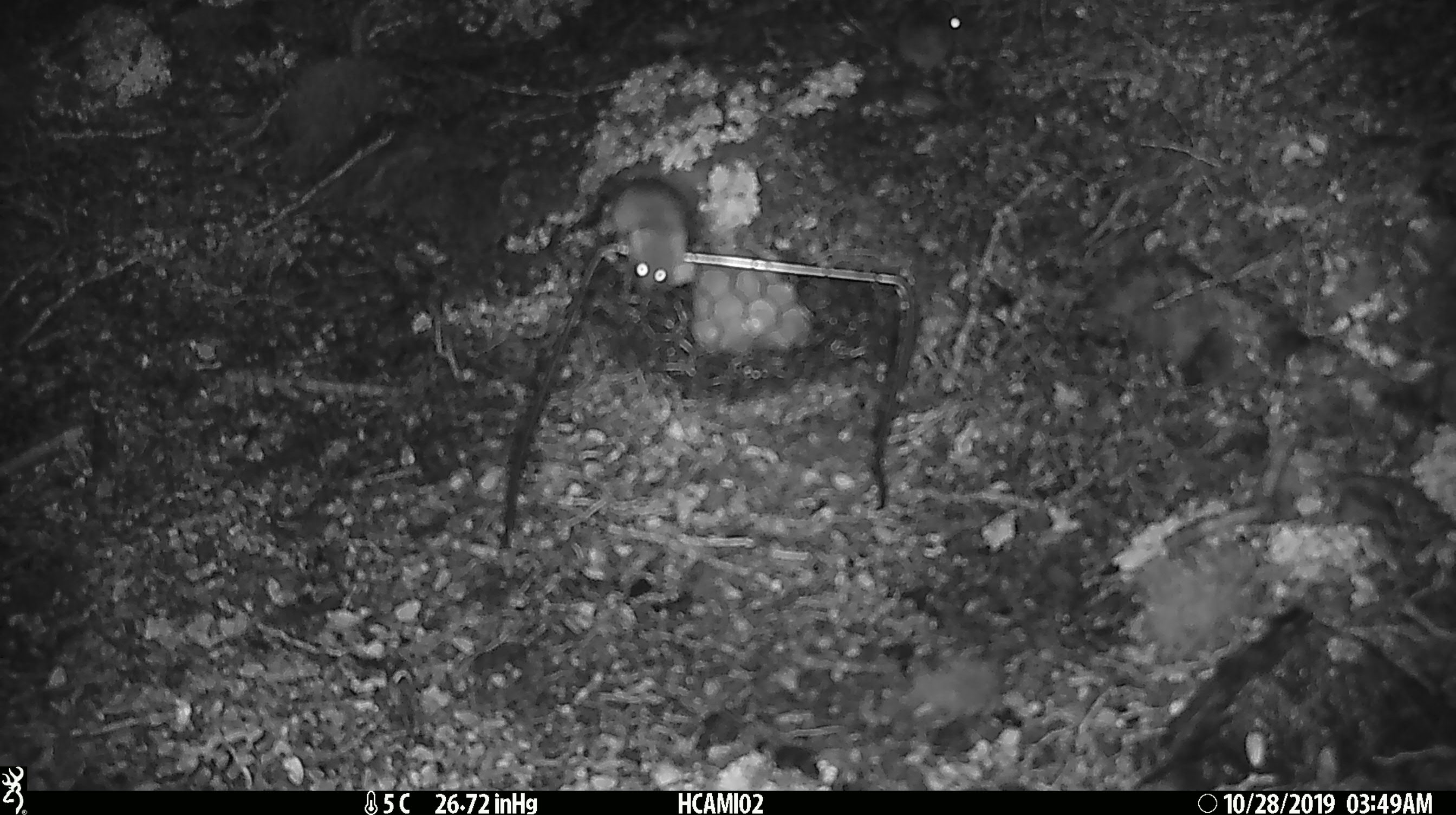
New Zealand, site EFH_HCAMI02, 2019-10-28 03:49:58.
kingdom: Animalia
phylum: Chordata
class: Mammalia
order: Rodentia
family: Muridae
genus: Mus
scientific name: Mus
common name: mouse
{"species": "mouse (Mus)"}